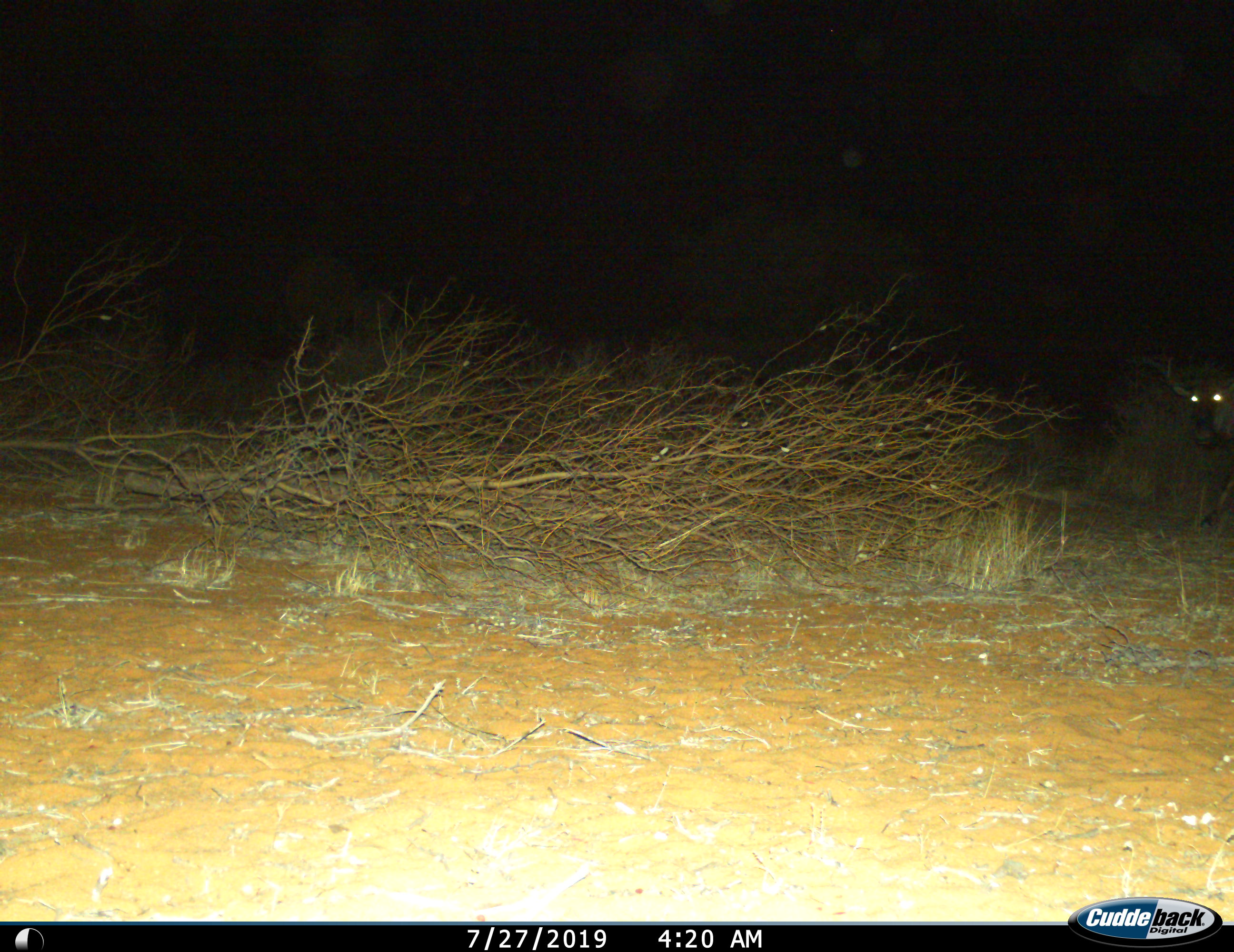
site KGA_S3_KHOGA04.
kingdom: Animalia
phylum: Chordata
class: Mammalia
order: Artiodactyla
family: Bovidae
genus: Connochaetes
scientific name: Connochaetes taurinus taurinus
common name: blue wildebeest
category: wildebeestblue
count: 1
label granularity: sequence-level